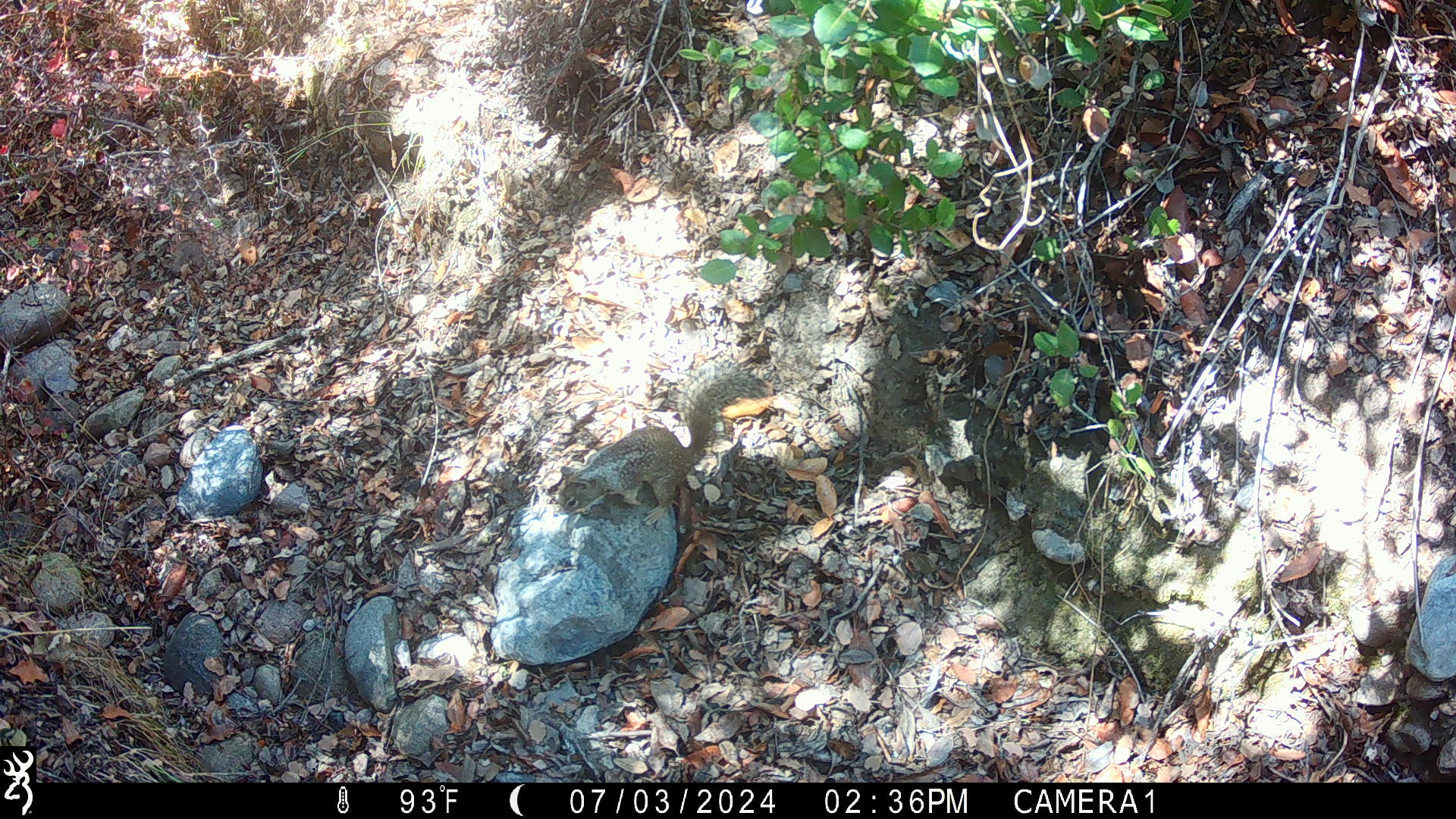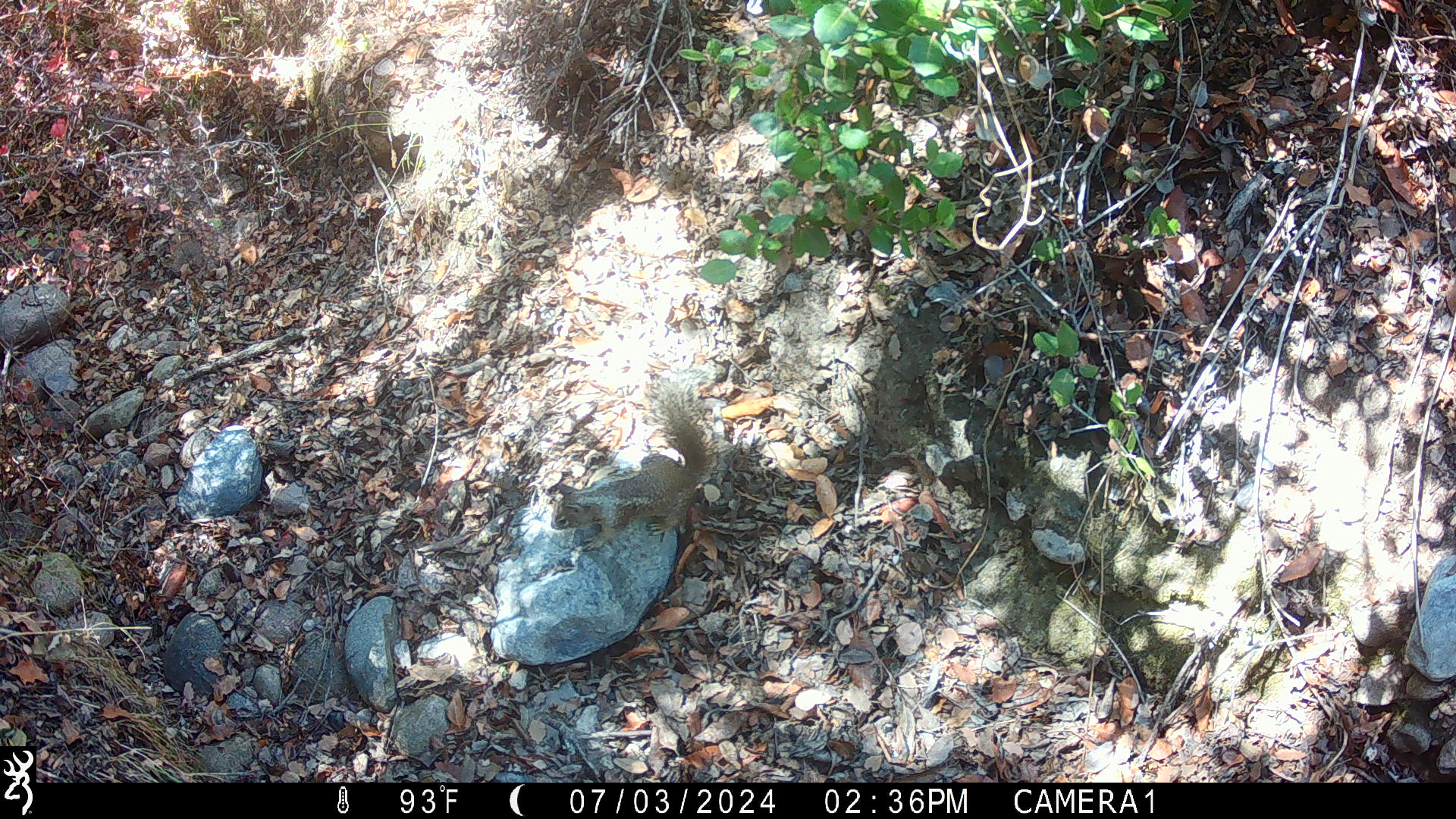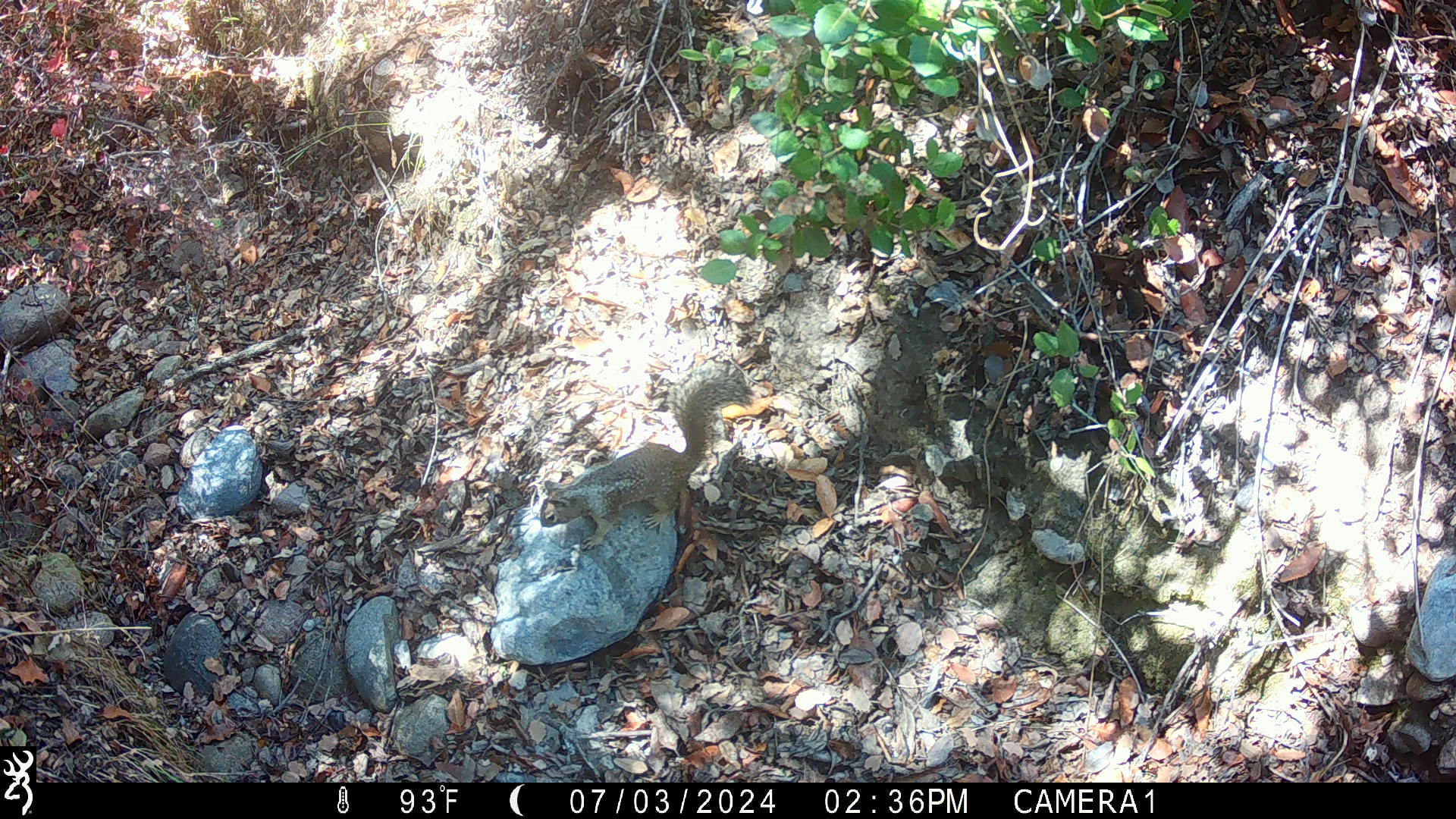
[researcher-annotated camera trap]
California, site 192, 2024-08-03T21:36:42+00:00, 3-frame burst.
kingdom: Animalia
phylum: Chordata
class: Mammalia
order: Rodentia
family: Sciuridae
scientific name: Sciuridae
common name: squirrel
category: unknown squirrel